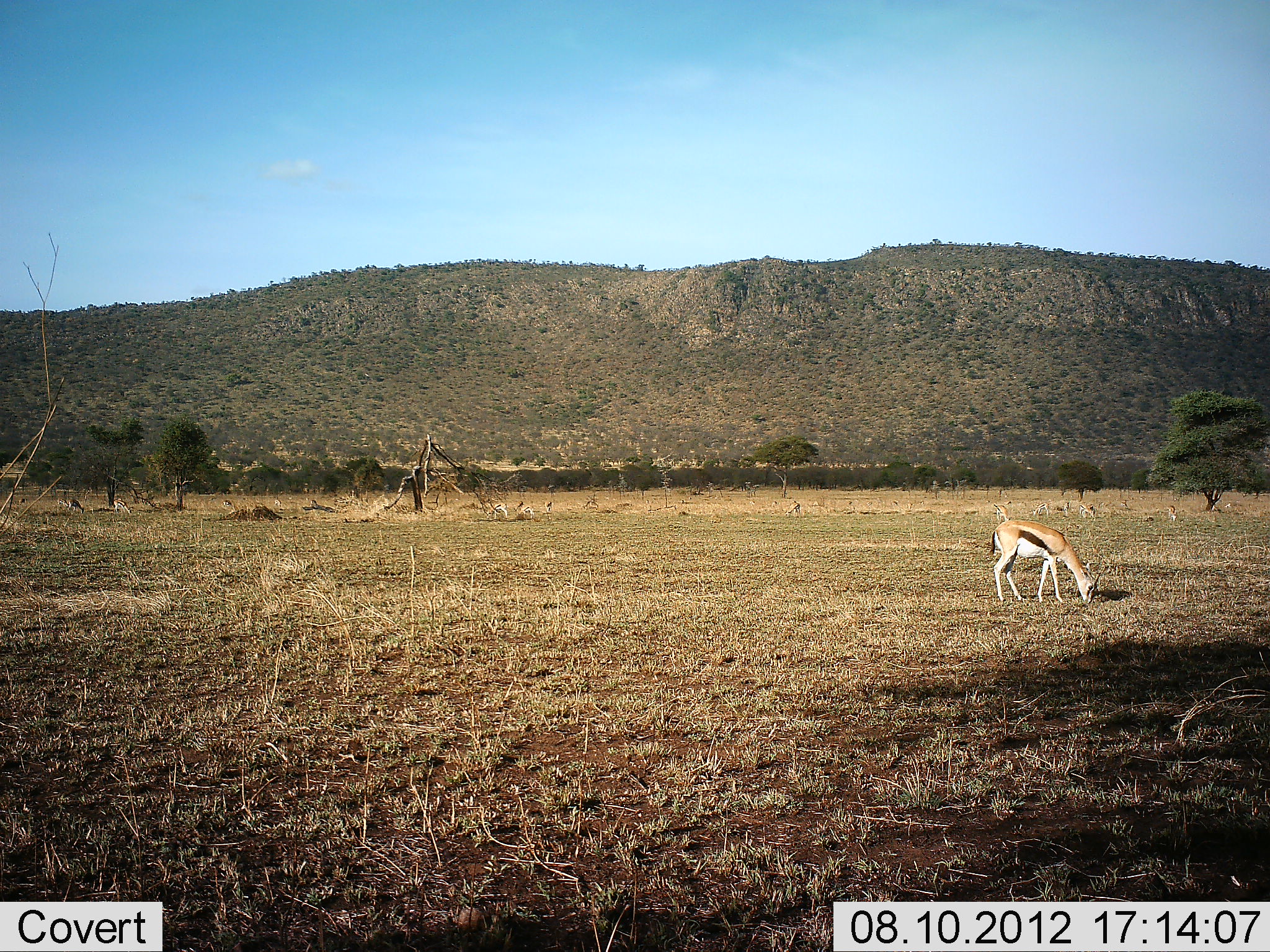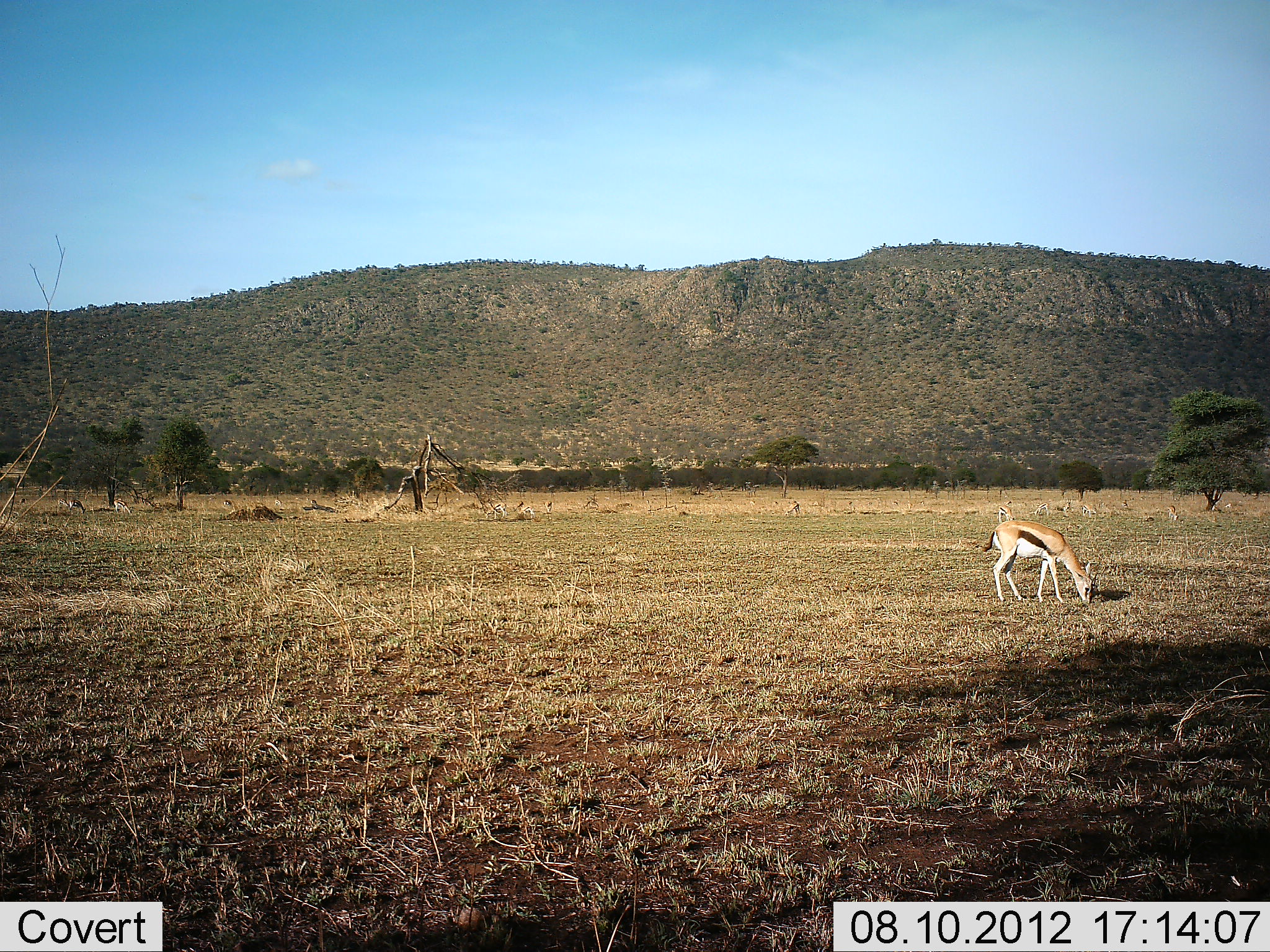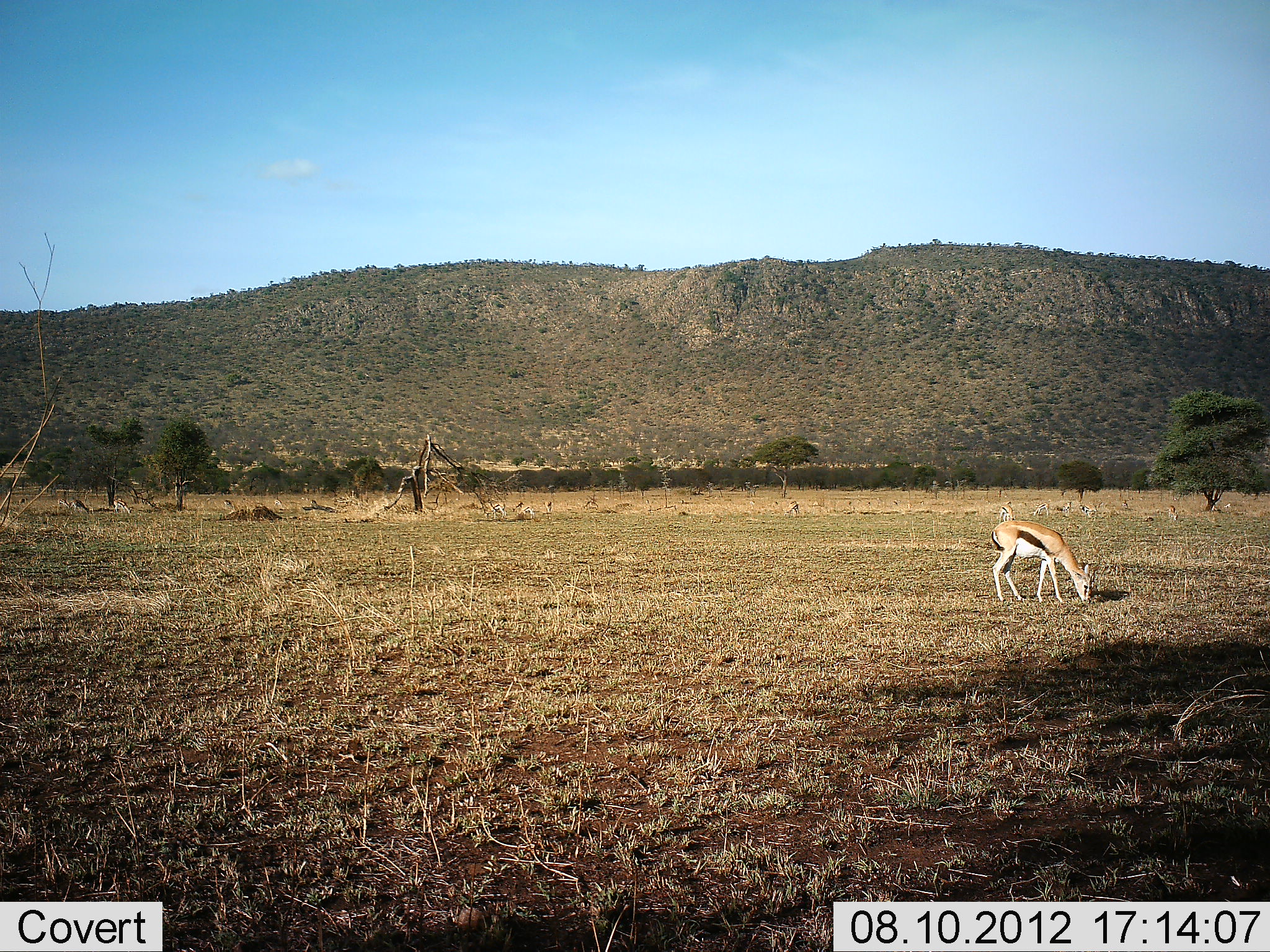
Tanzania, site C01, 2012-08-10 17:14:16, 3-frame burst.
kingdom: Animalia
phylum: Chordata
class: Mammalia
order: Artiodactyla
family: Bovidae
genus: Eudorcas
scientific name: Eudorcas thomsonii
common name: thomson's gazelle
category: gazellethomsons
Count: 2.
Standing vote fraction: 10%.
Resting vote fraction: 0%.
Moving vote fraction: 10%.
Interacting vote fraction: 0%.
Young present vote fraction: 0%.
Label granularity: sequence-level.